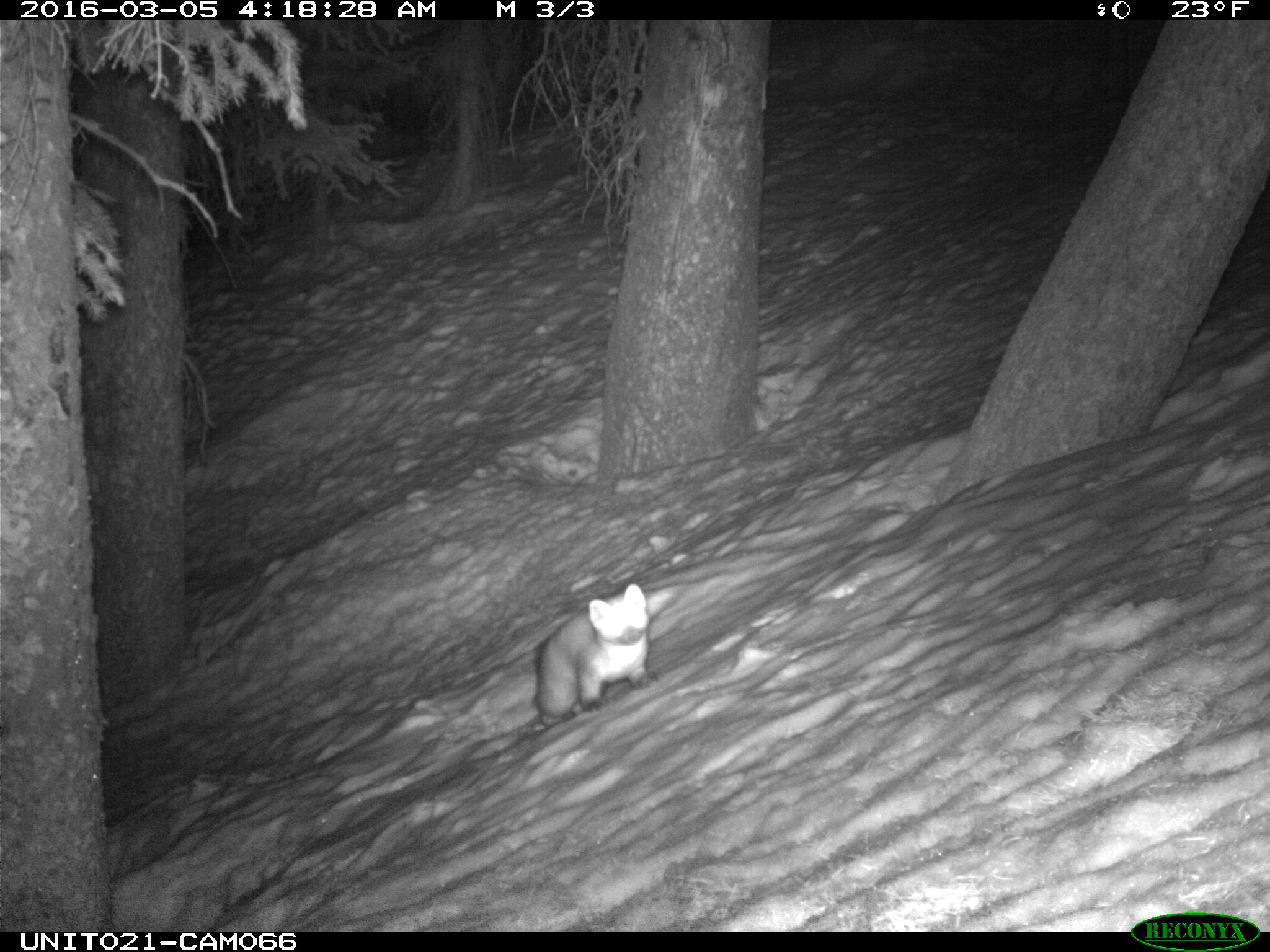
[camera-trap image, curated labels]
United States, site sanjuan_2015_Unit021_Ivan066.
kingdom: Animalia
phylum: Chordata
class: Mammalia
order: Carnivora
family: Mustelidae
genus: Martes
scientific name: Martes americana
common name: american marten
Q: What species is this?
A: Martes americana (american marten).